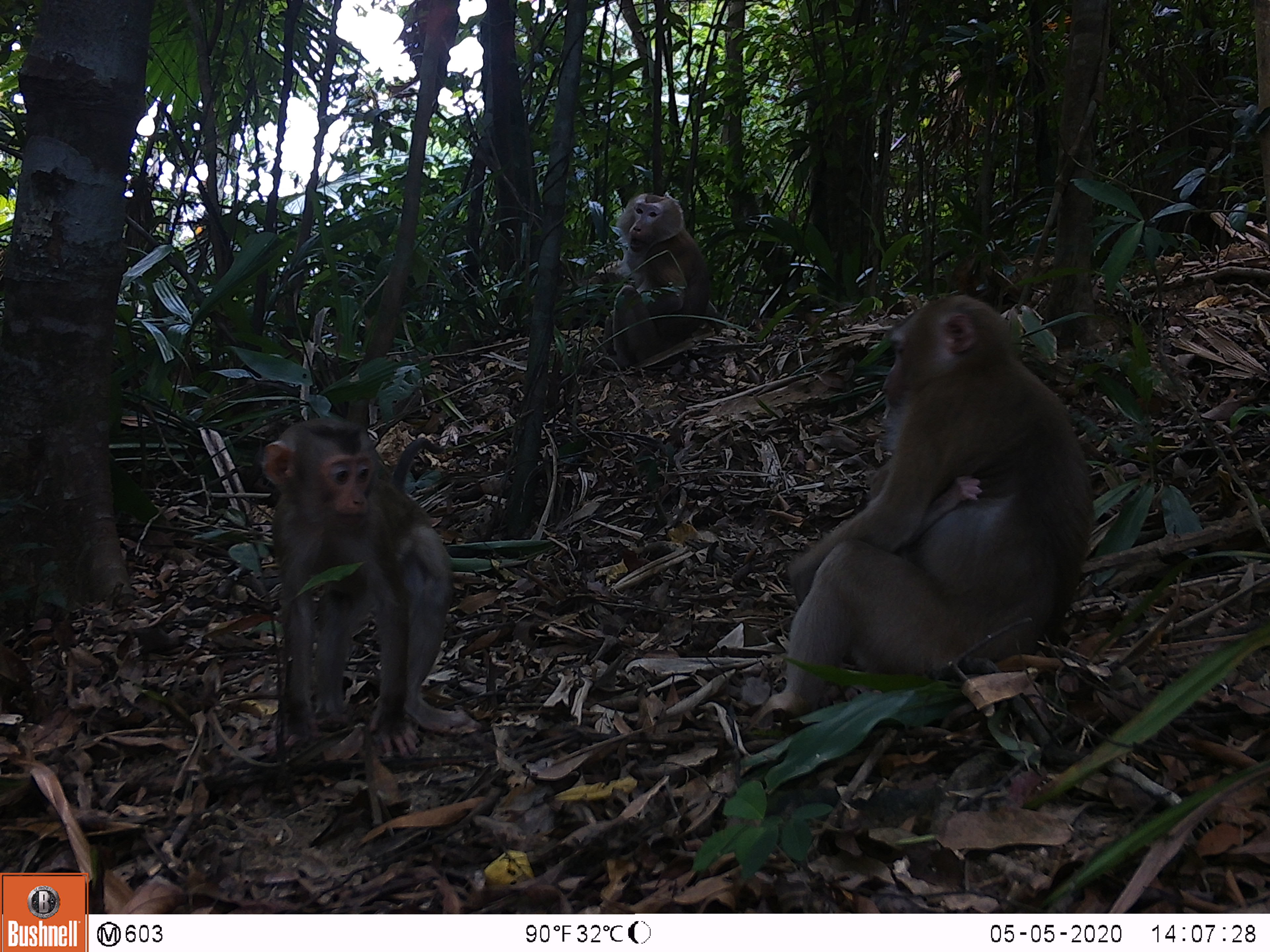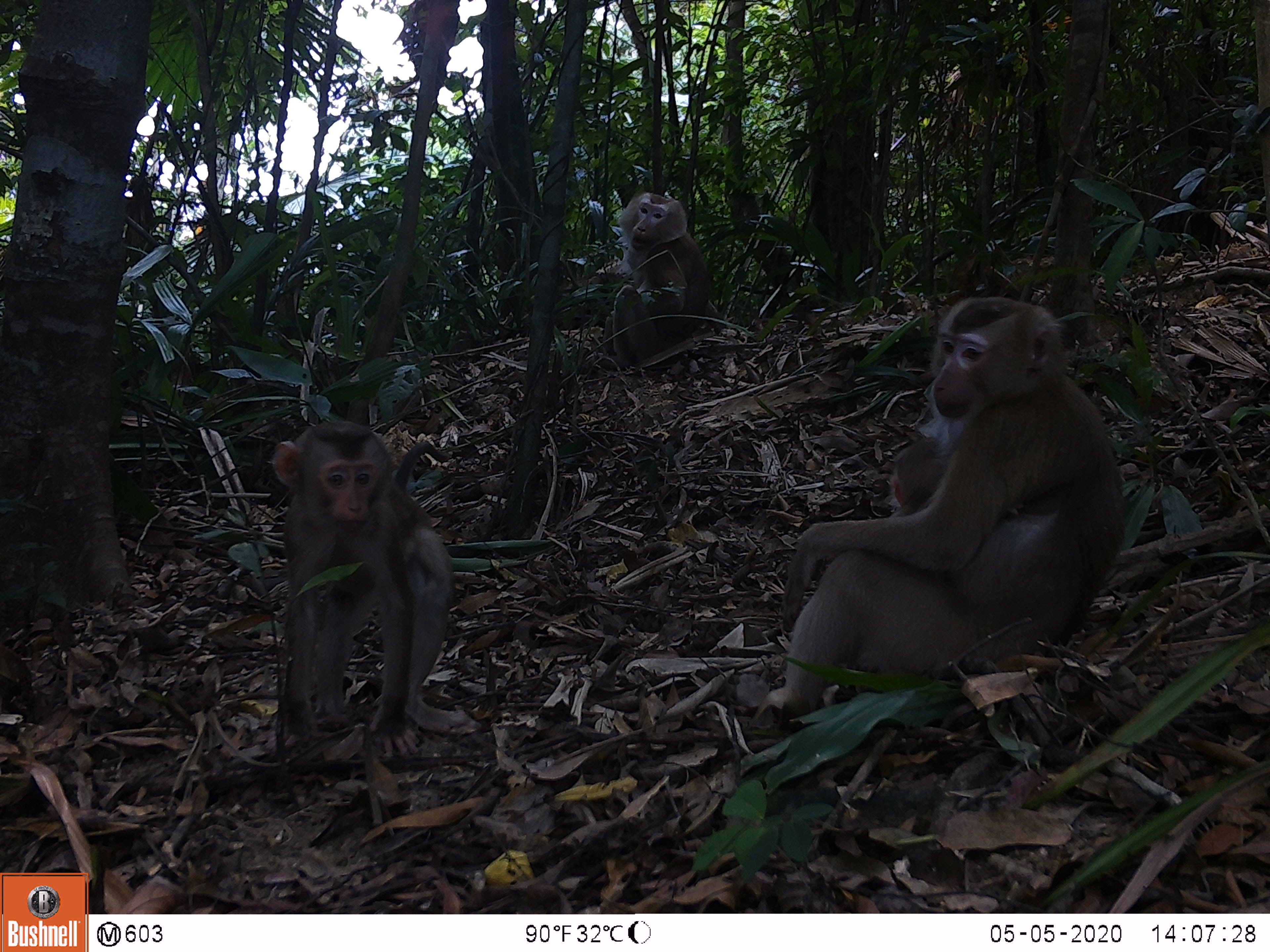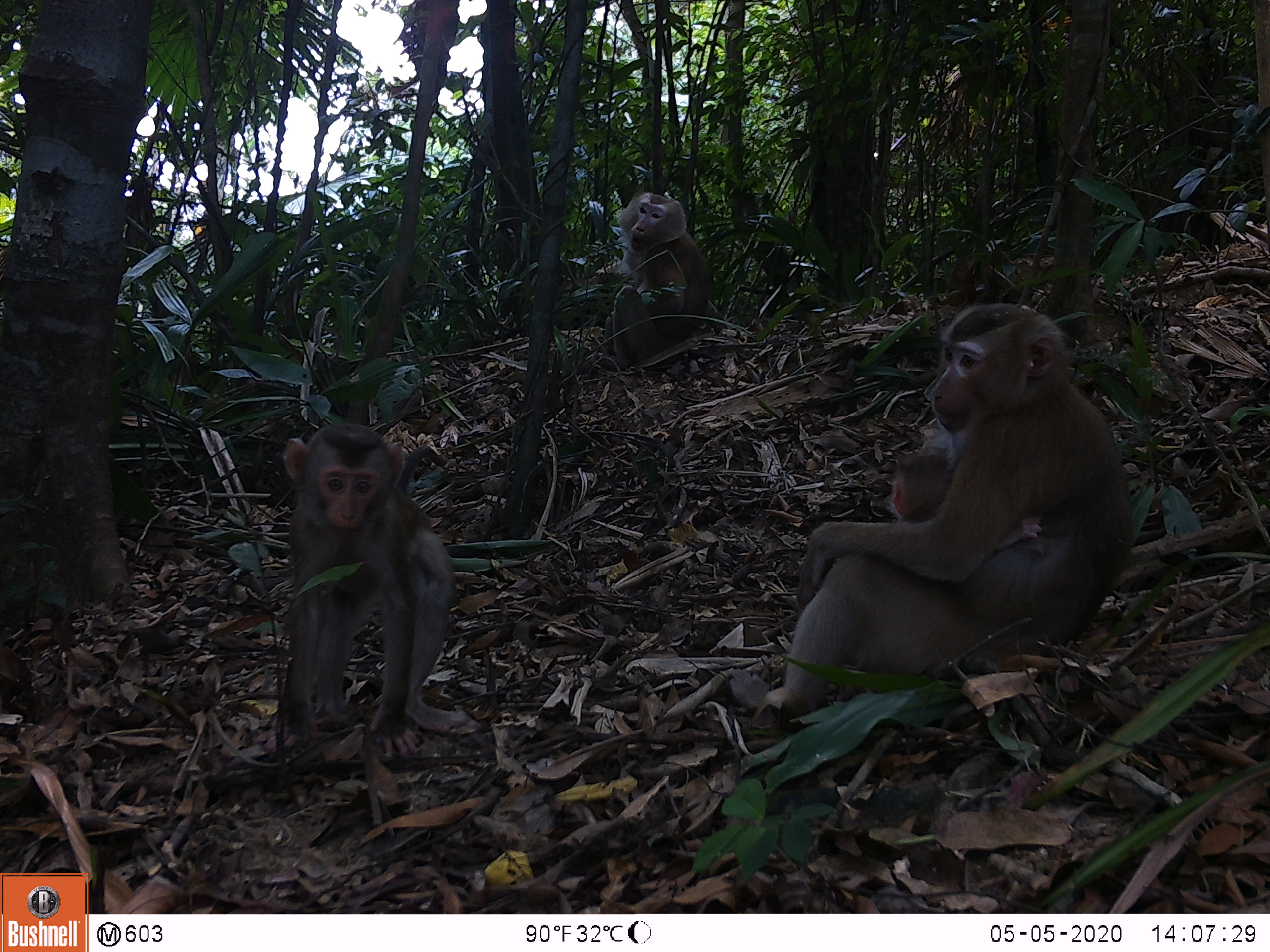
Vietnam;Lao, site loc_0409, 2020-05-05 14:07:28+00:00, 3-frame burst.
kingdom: Animalia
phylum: Chordata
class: Mammalia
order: Primates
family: Cercopithecidae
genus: Macaca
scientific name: Macaca nemestrina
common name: pig-tailed macaque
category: pig tailed macaque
Pig tailed macaque (pig-tailed macaque) (Macaca nemestrina). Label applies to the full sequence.